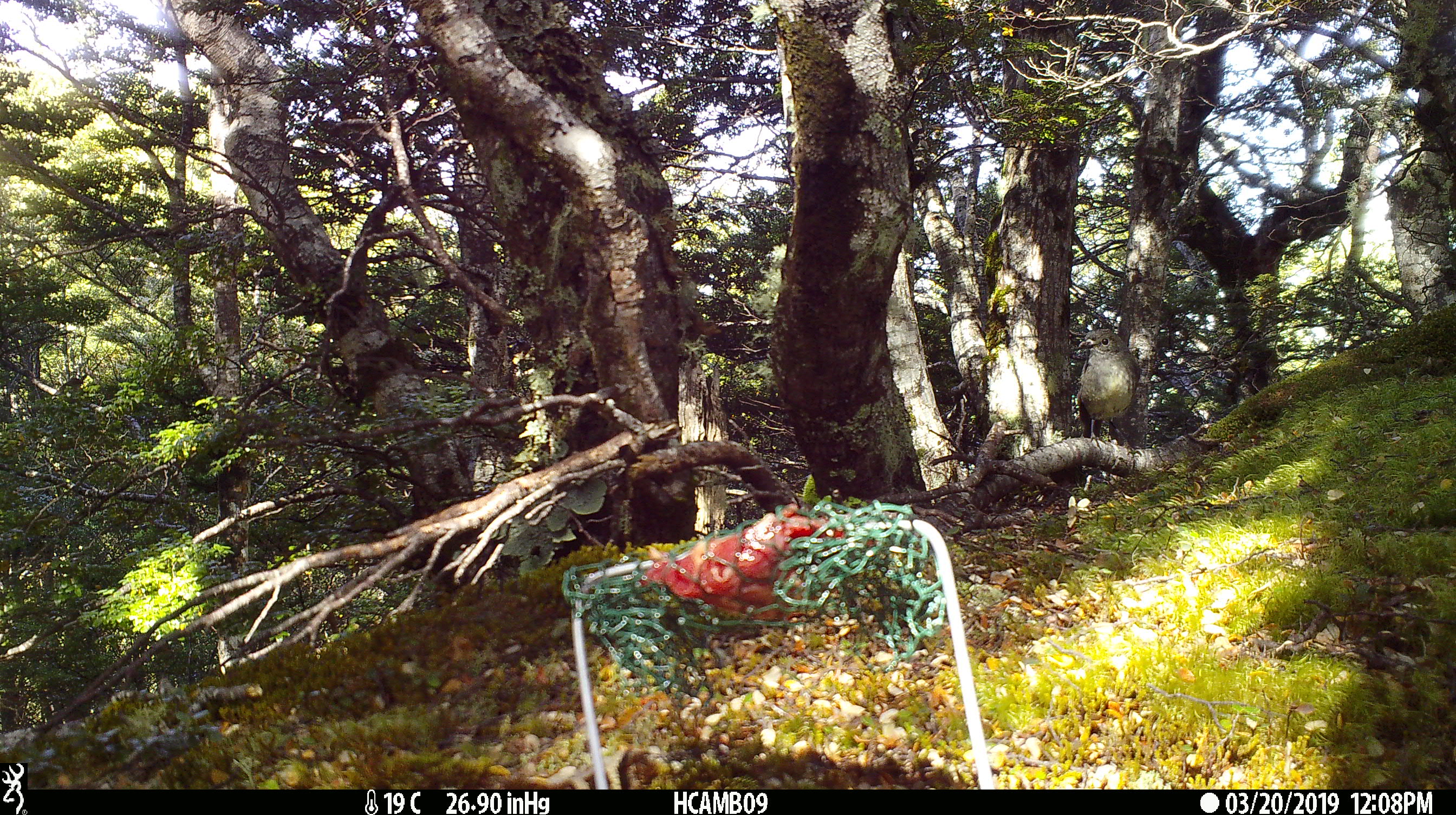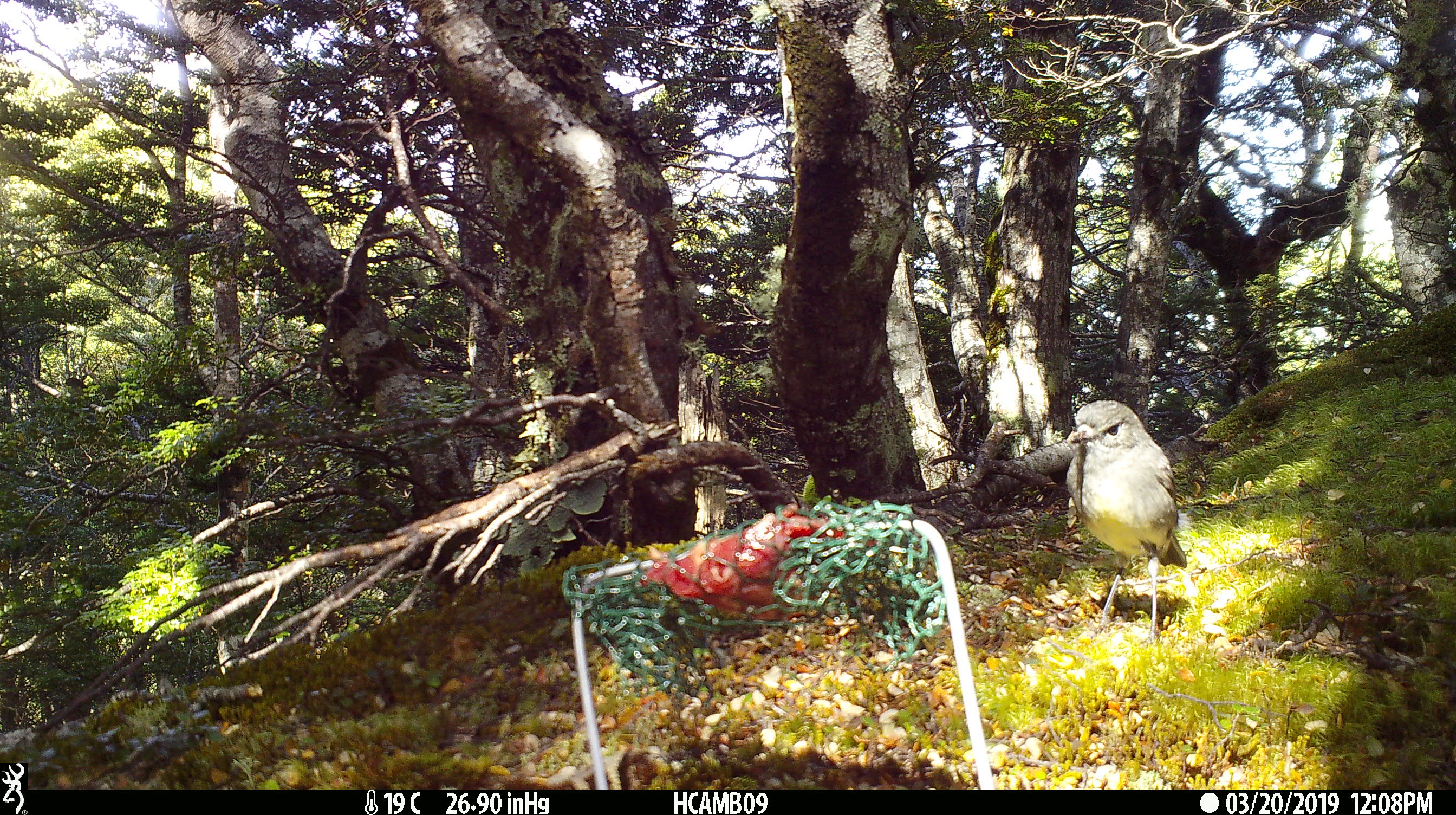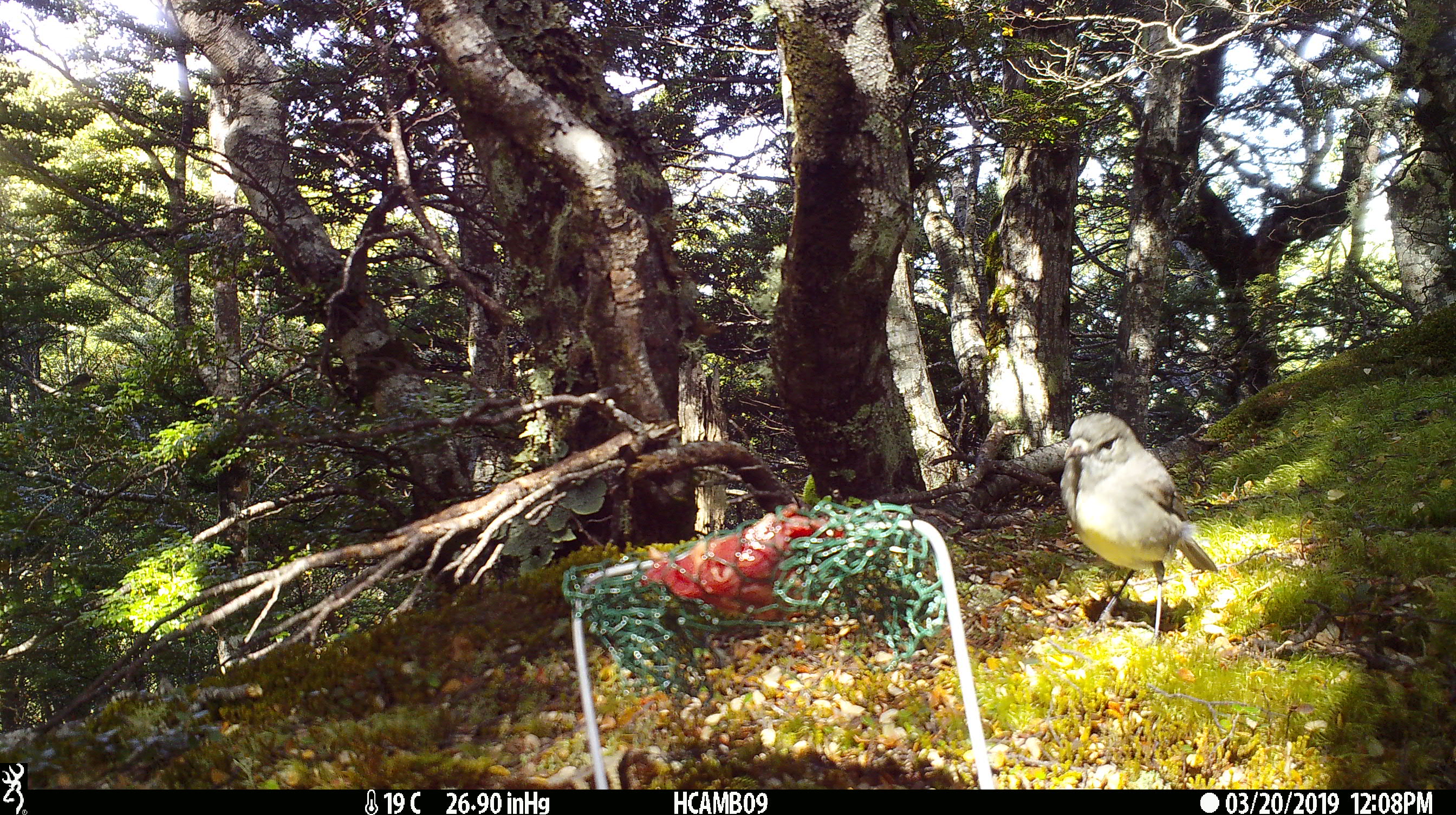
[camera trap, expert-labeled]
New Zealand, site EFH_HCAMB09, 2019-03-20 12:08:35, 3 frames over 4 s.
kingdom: Animalia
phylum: Chordata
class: Aves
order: Passeriformes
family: Petroicidae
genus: Petroica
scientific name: Petroica australis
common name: new zealand robin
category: robin